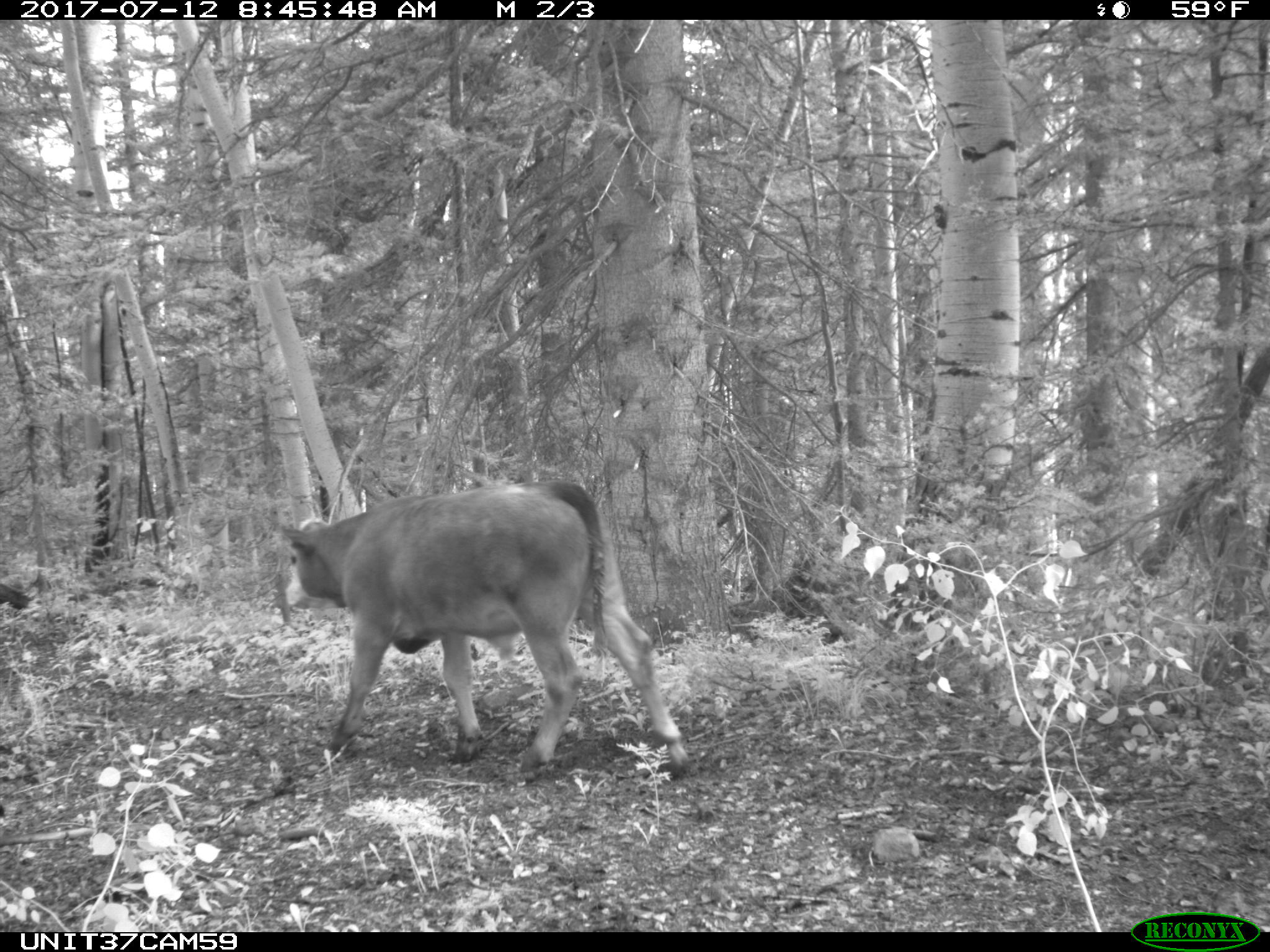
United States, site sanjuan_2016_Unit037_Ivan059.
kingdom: Animalia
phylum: Chordata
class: Mammalia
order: Artiodactyla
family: Bovidae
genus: Bos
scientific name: Bos taurus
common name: domestic cow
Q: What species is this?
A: Bos taurus (domestic cow).